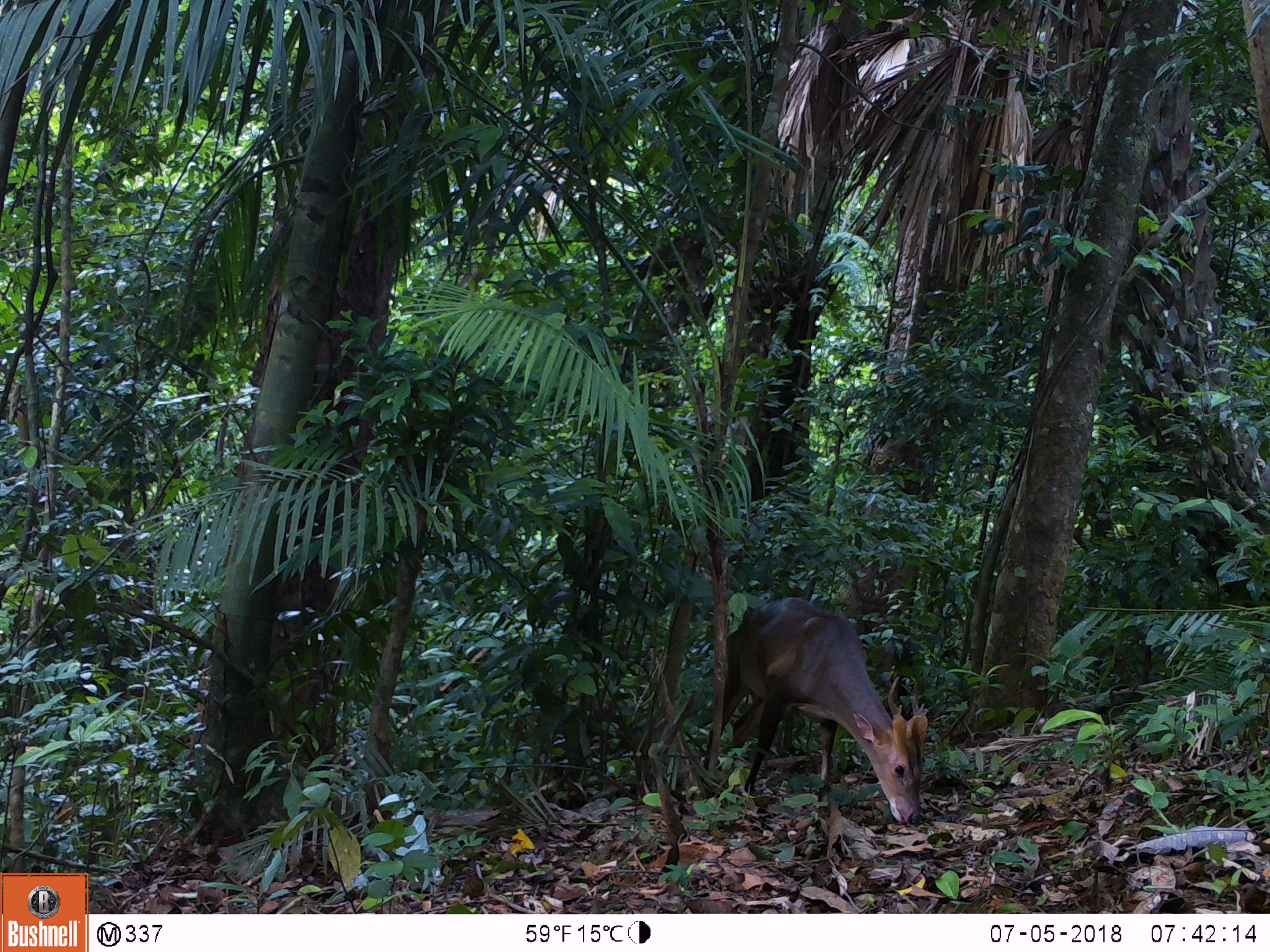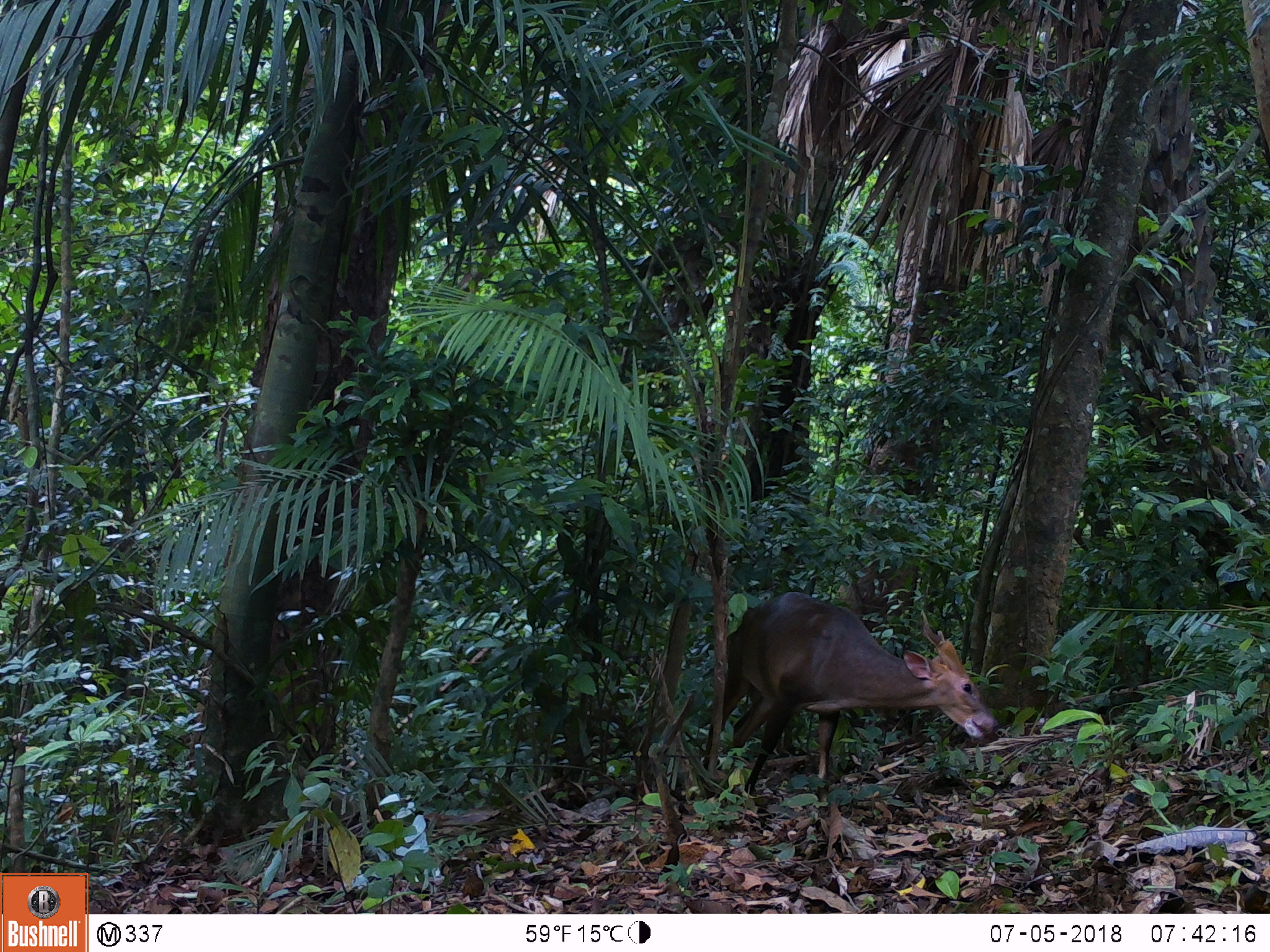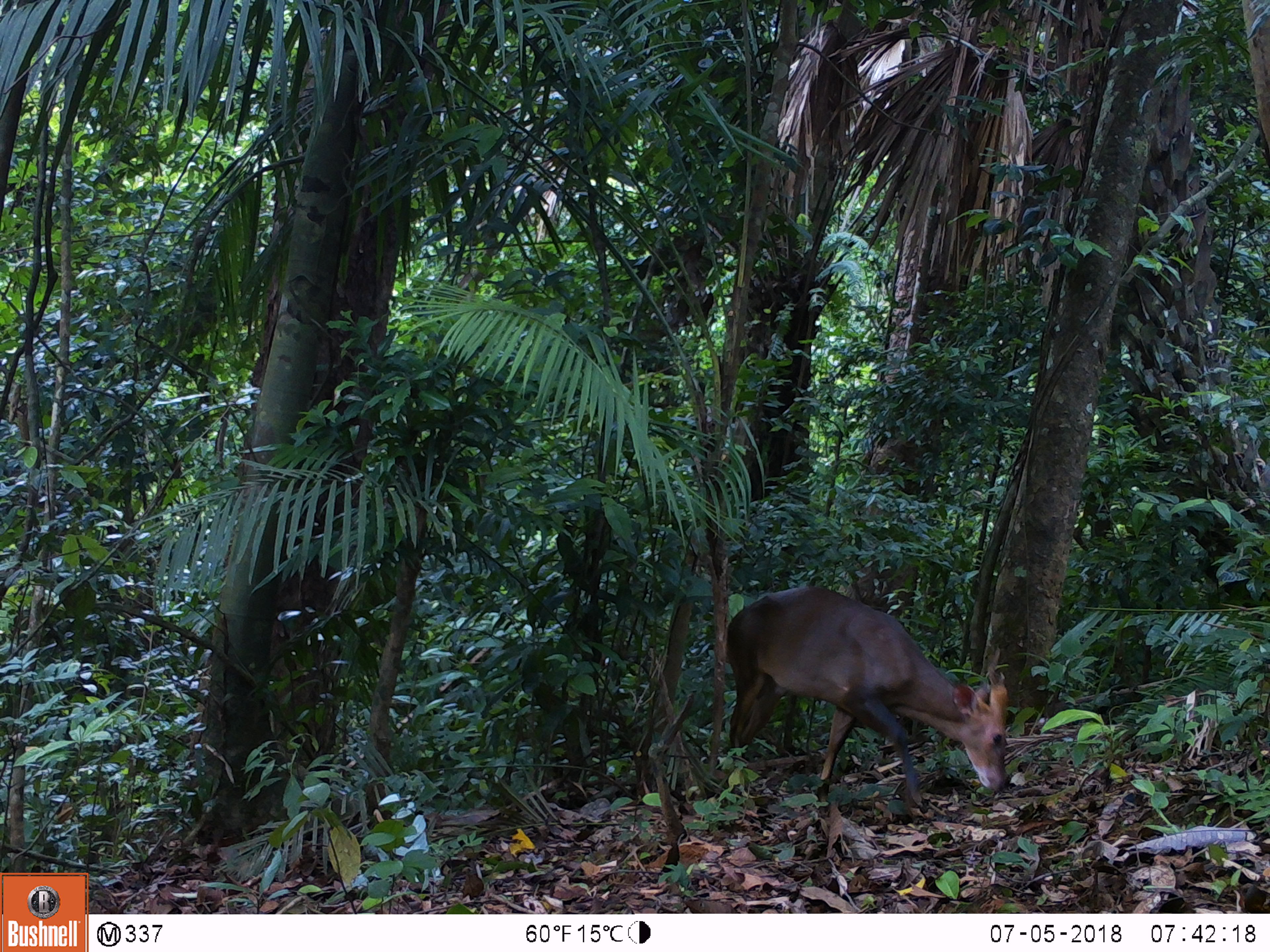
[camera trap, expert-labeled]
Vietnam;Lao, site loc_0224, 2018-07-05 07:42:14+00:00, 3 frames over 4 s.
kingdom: Animalia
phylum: Chordata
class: Mammalia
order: Artiodactyla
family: Cervidae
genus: Muntiacus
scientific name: Muntiacus vuquangensis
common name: large-antlered muntjac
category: large antlered muntjac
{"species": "large antlered muntjac (large-antlered muntjac) (Muntiacus vuquangensis)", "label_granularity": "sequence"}